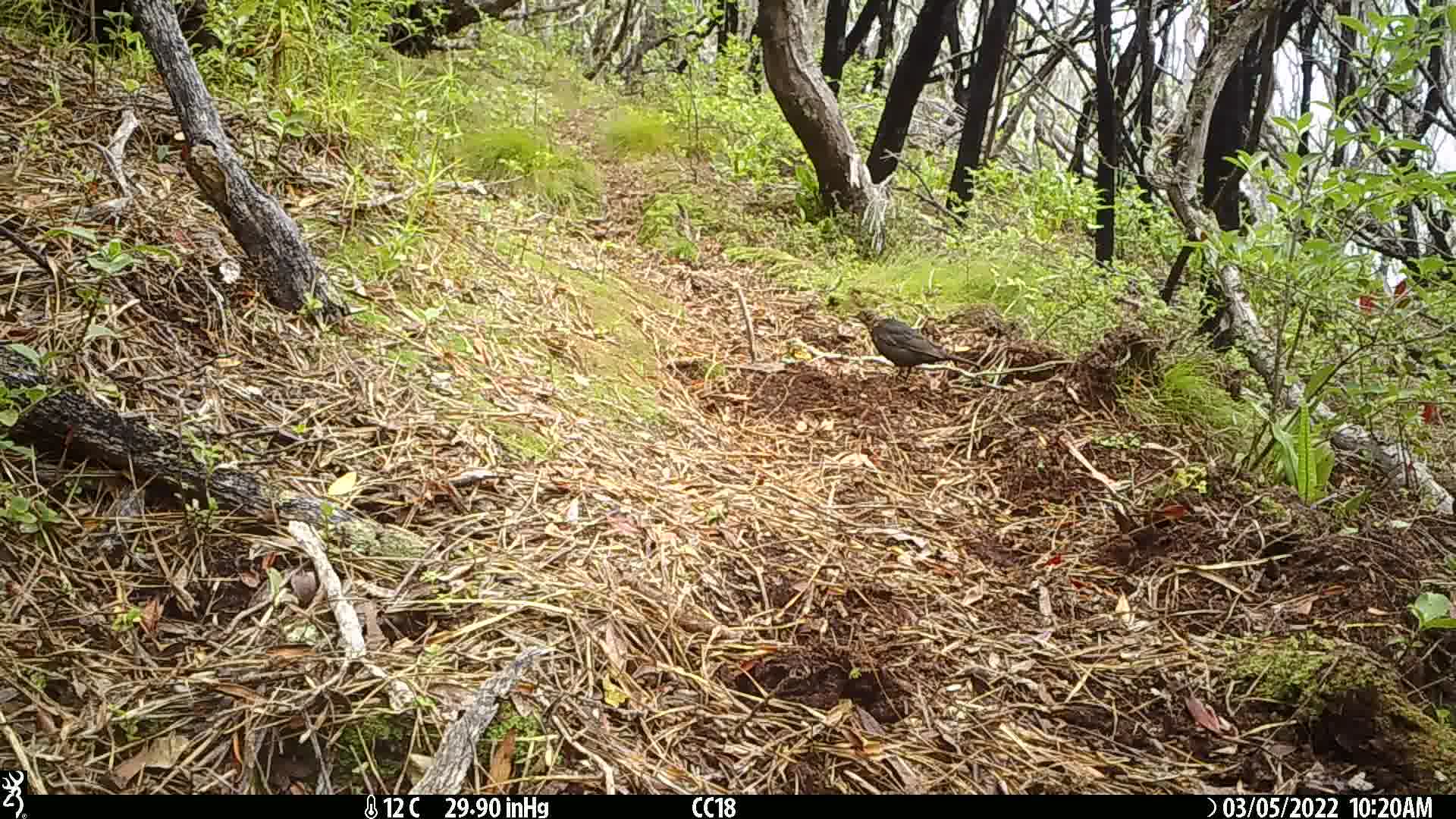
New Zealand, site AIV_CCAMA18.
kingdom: Animalia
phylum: Chordata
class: Aves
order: Passeriformes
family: Turdidae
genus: Turdus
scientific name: Turdus merula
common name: eurasian blackbird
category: blackbird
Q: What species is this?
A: Blackbird (eurasian blackbird) (Turdus merula).